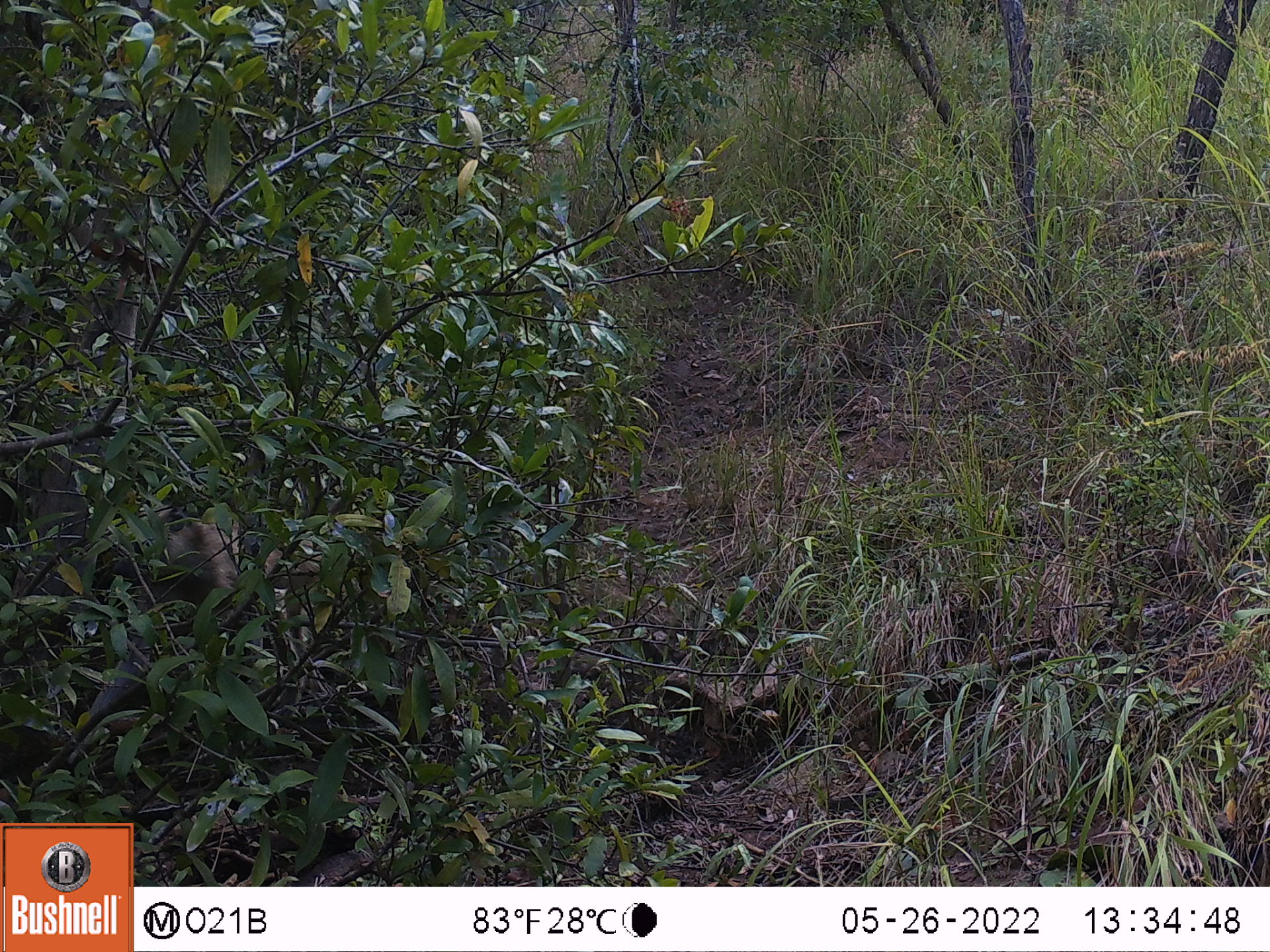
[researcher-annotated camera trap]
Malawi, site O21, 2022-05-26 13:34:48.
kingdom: Animalia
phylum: Chordata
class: Mammalia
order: Primates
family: Cercopithecidae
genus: Papio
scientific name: Papio cynocephalus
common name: yellow baboon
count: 1